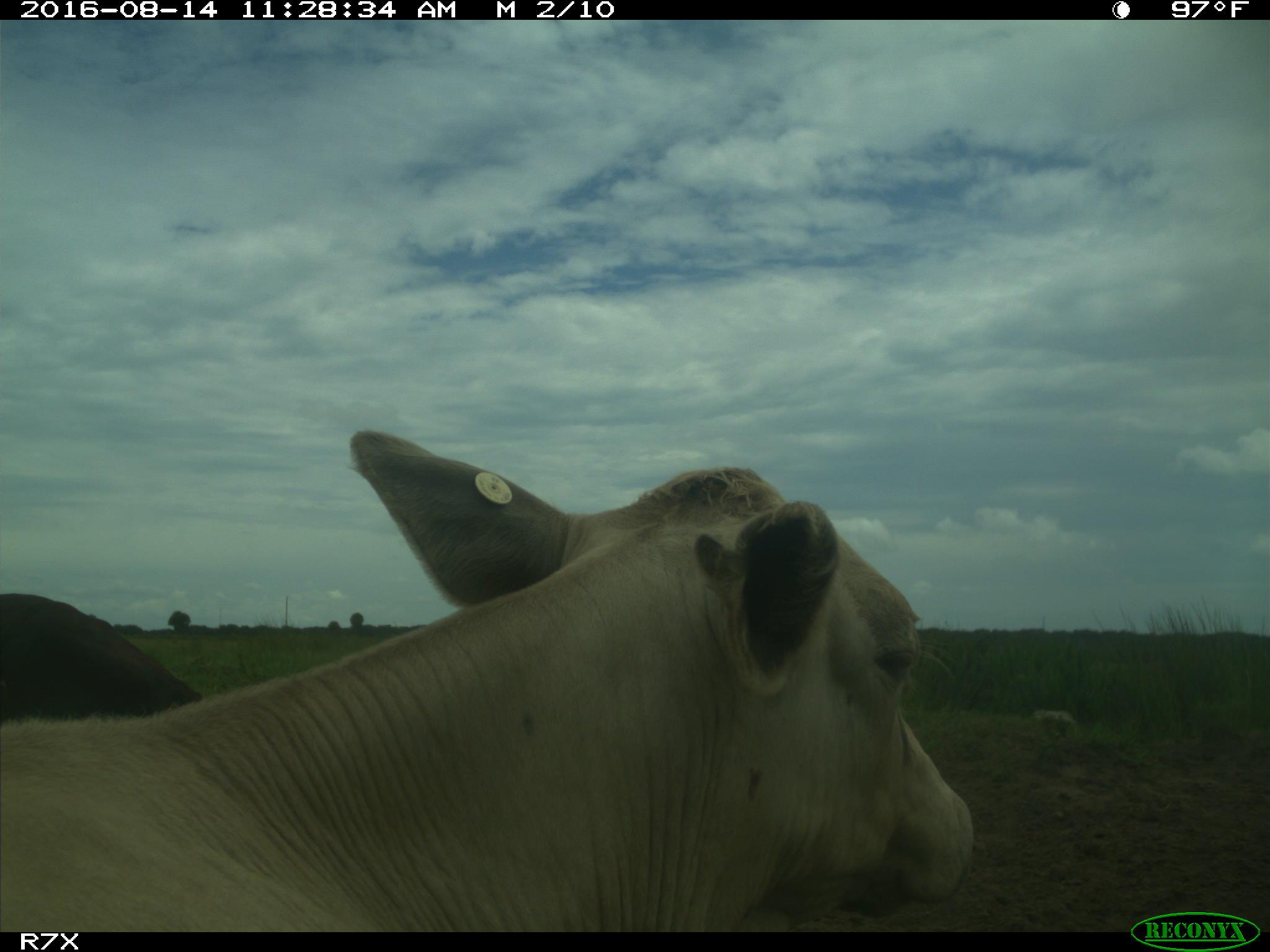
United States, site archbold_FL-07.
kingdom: Animalia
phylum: Chordata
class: Mammalia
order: Artiodactyla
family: Bovidae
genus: Bos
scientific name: Bos taurus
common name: domestic cow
Bos taurus (domestic cow).